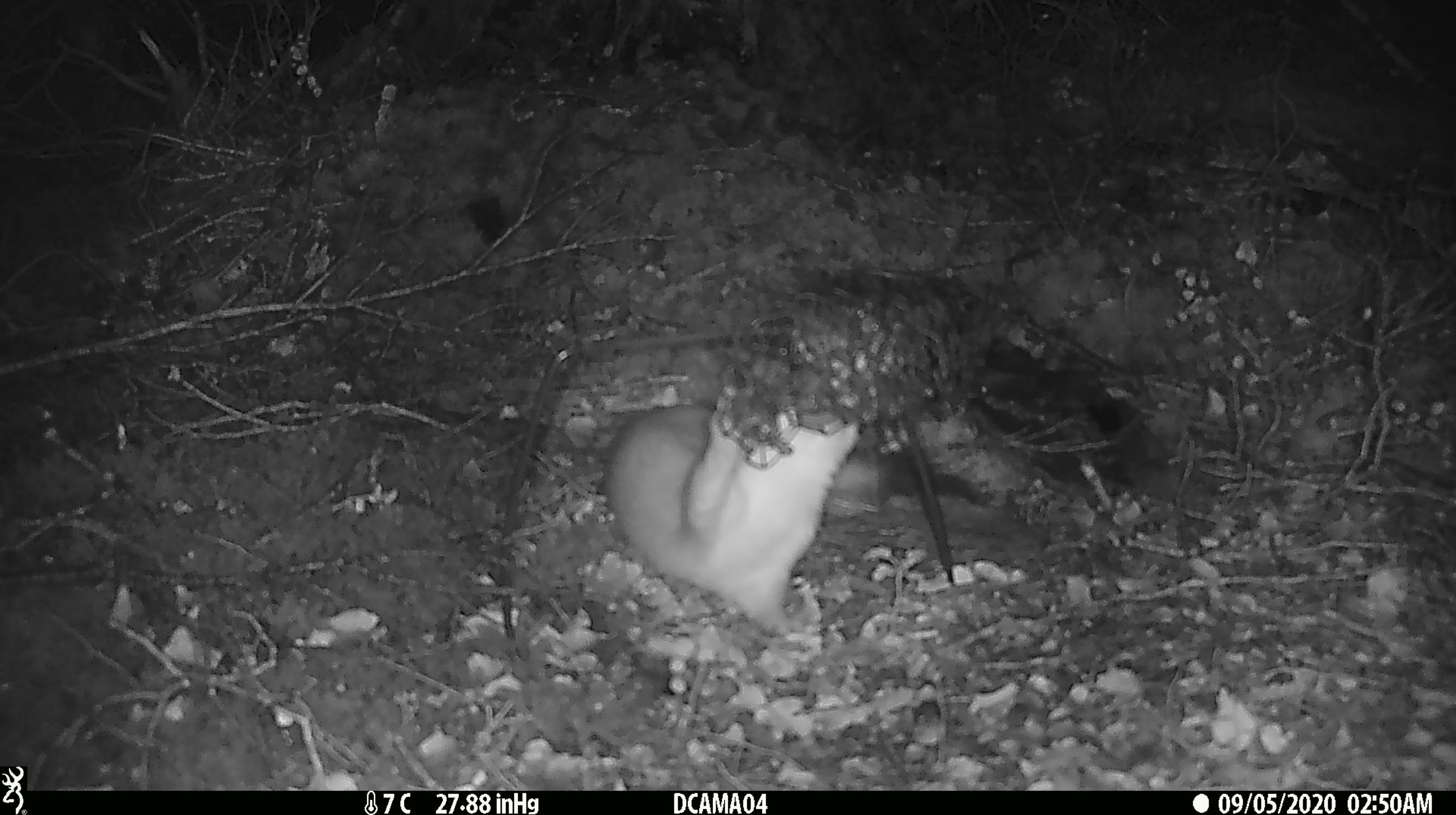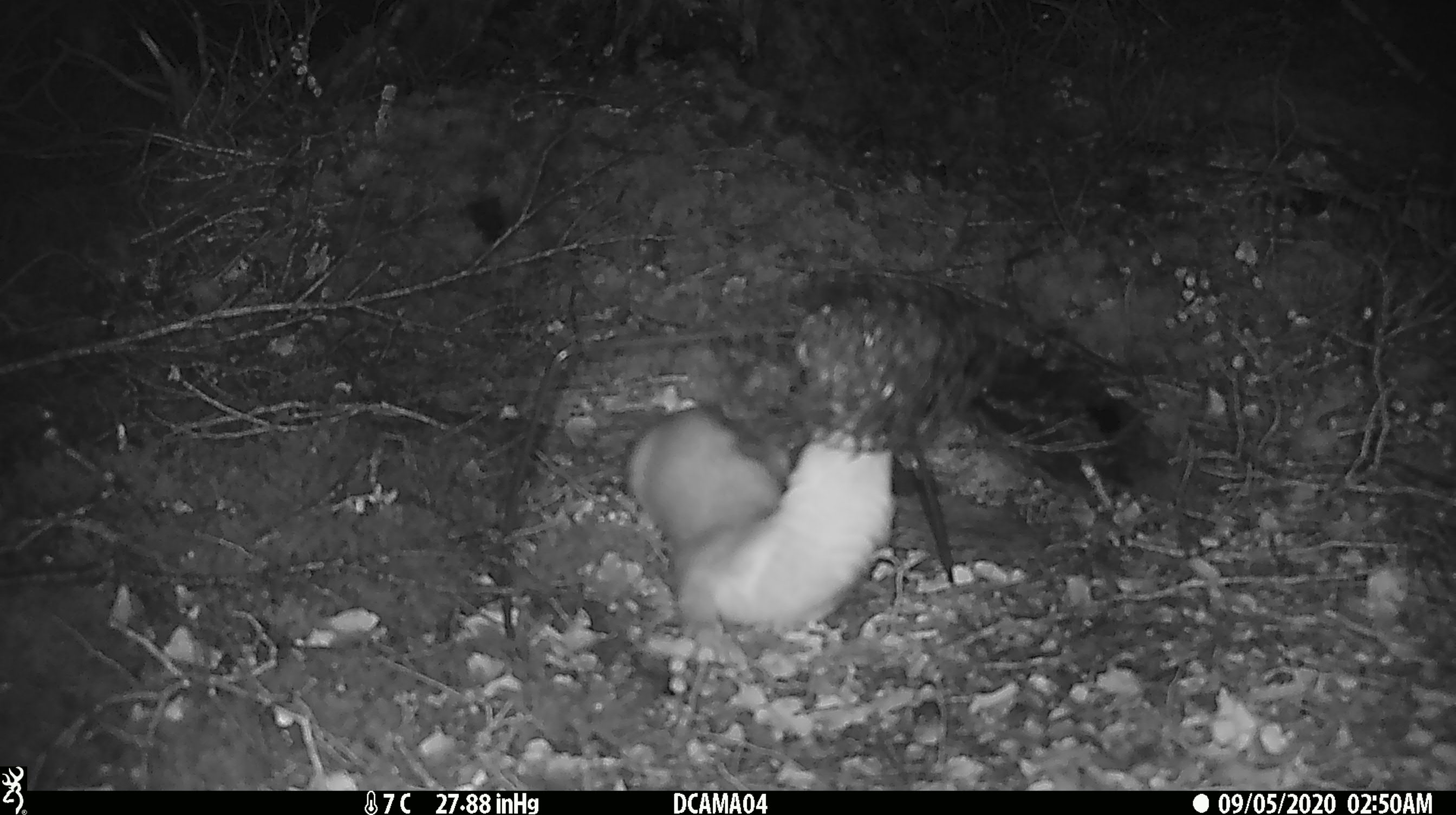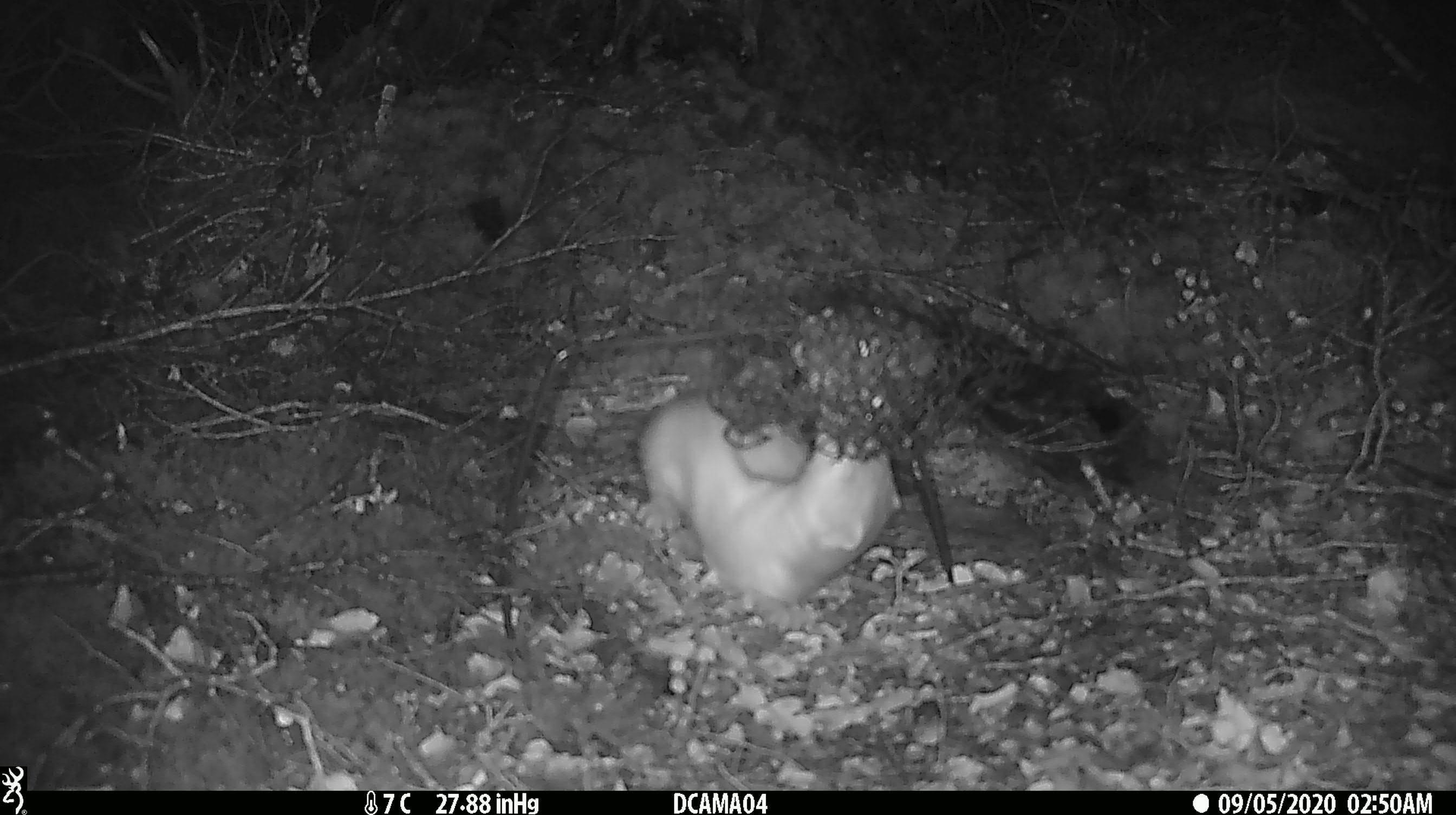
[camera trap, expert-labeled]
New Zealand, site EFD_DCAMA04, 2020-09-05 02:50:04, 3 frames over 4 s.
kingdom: Animalia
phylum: Chordata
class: Mammalia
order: Carnivora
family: Mustelidae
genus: Mustela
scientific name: Mustela erminea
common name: stoat